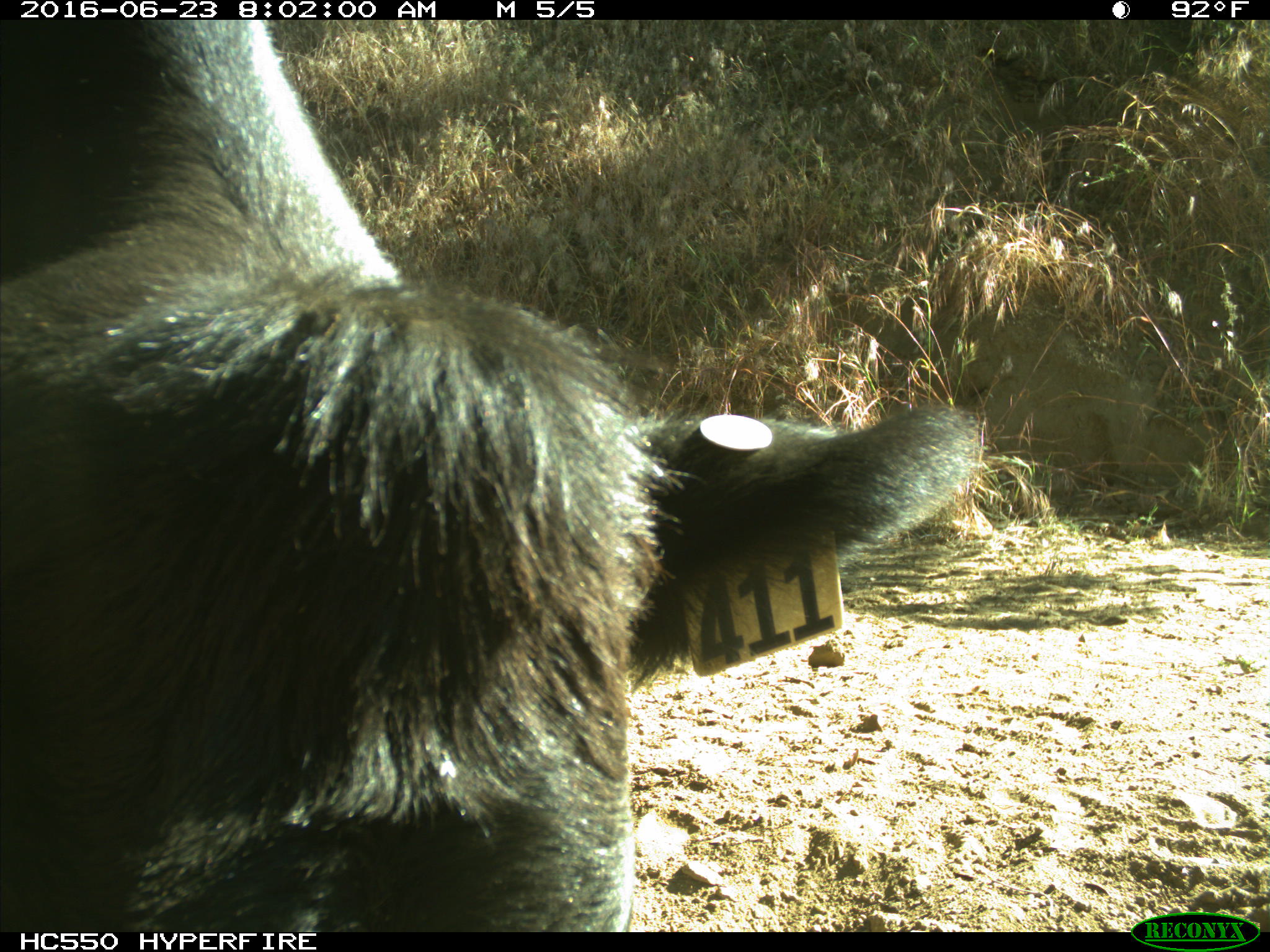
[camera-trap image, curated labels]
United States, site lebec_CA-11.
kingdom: Animalia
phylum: Chordata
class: Mammalia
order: Artiodactyla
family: Bovidae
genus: Bos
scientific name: Bos taurus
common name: domestic cow